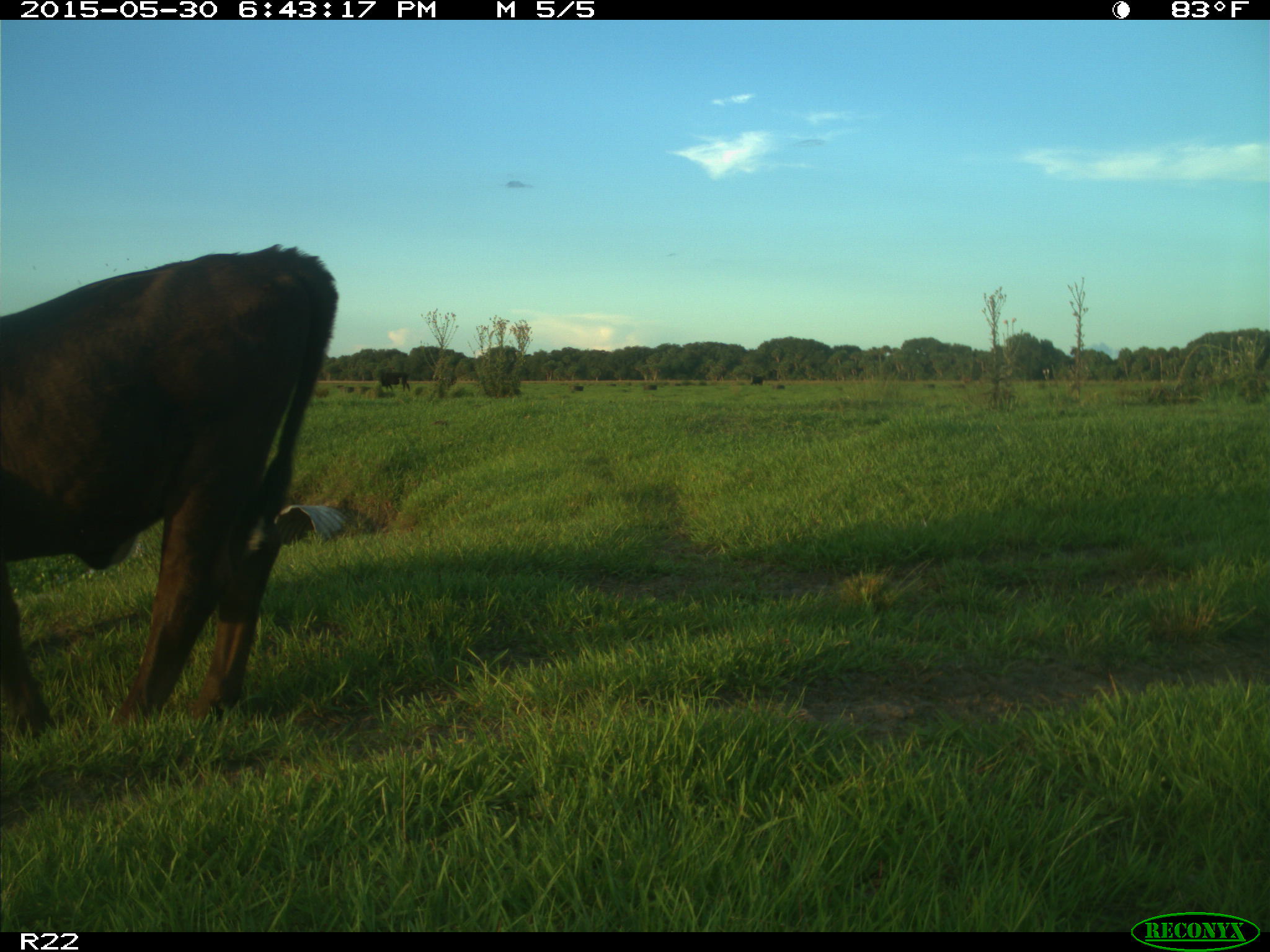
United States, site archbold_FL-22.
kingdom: Animalia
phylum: Chordata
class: Mammalia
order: Artiodactyla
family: Bovidae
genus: Bos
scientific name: Bos taurus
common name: domestic cow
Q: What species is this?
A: Bos taurus (domestic cow).